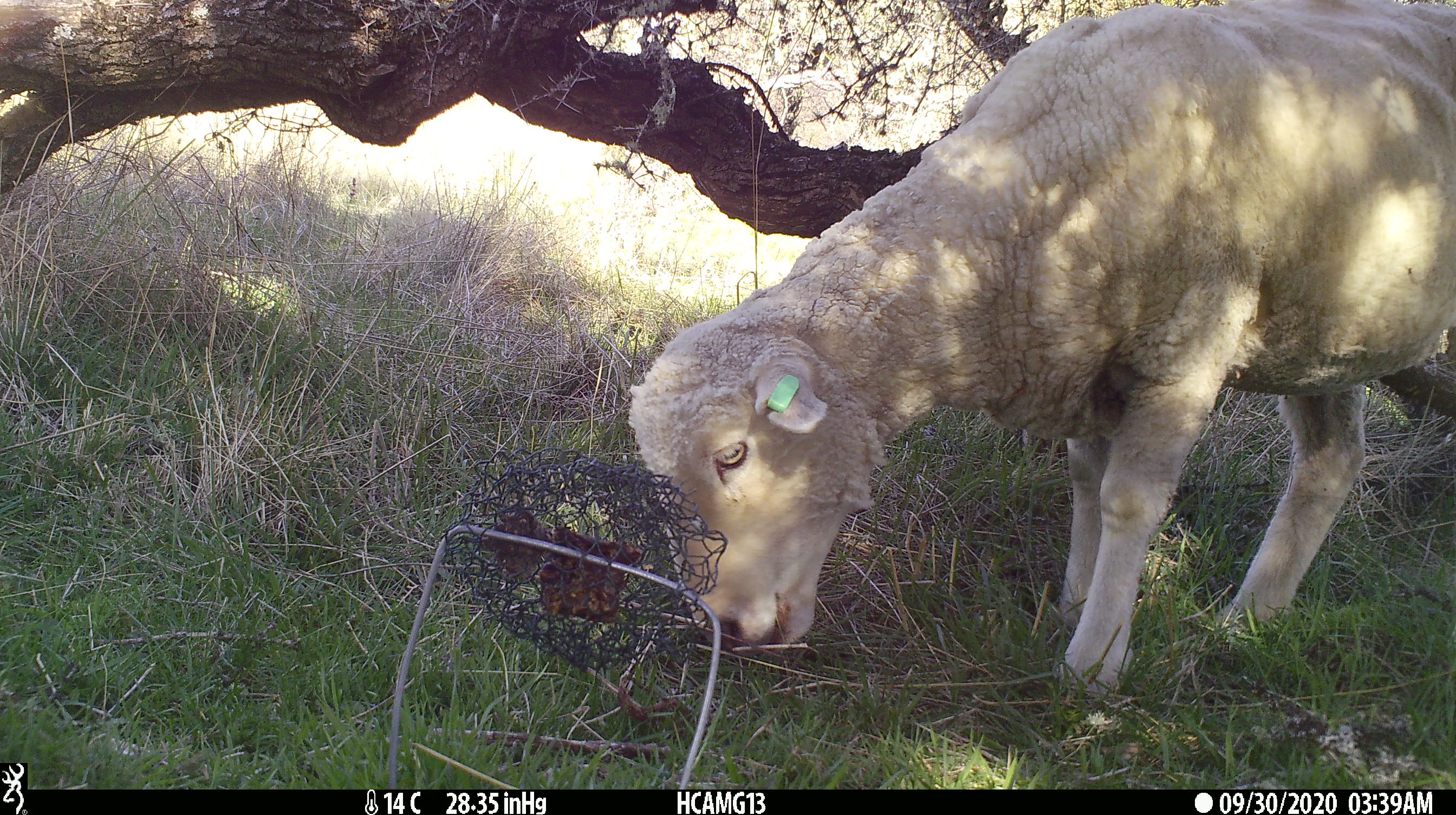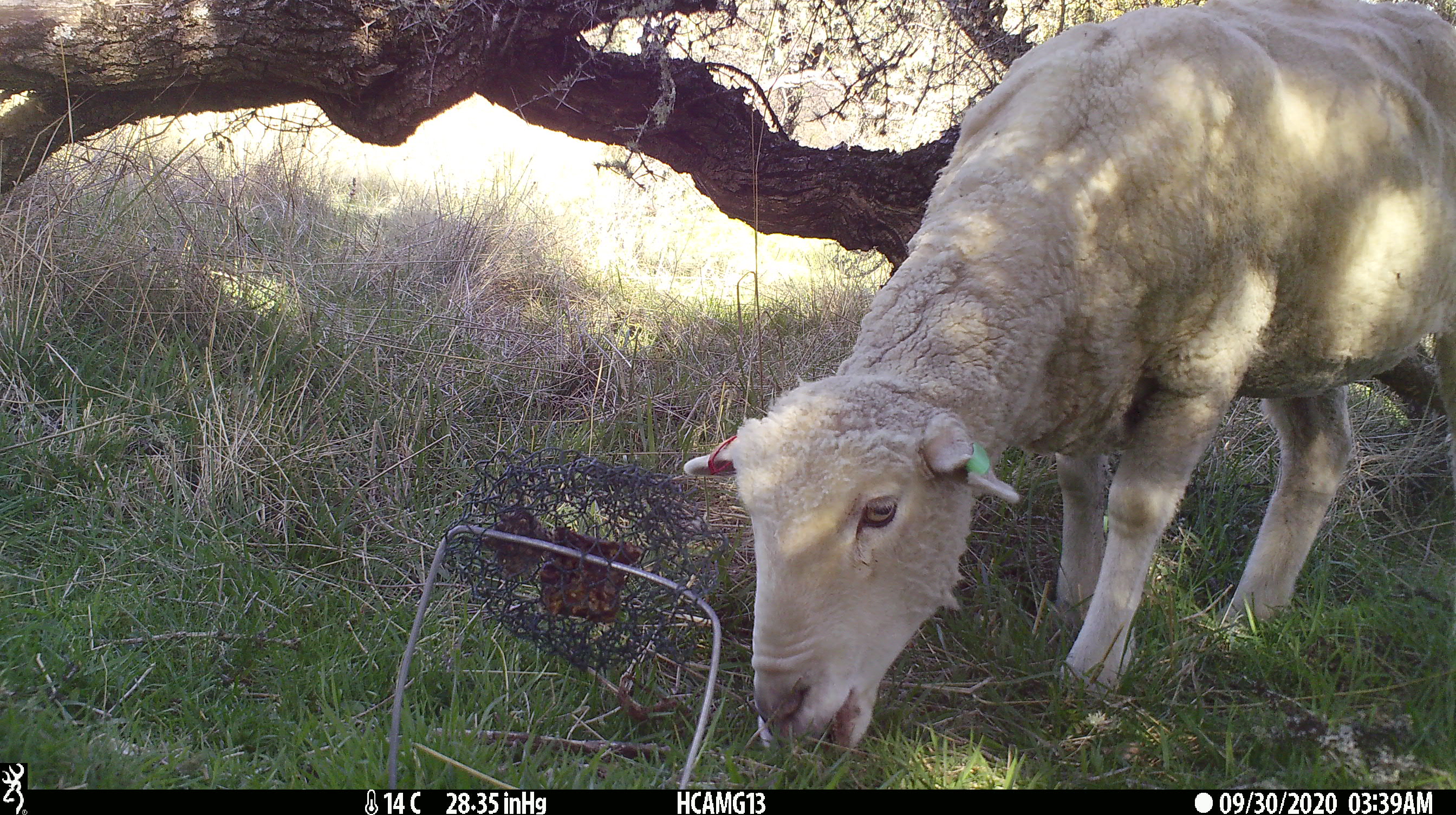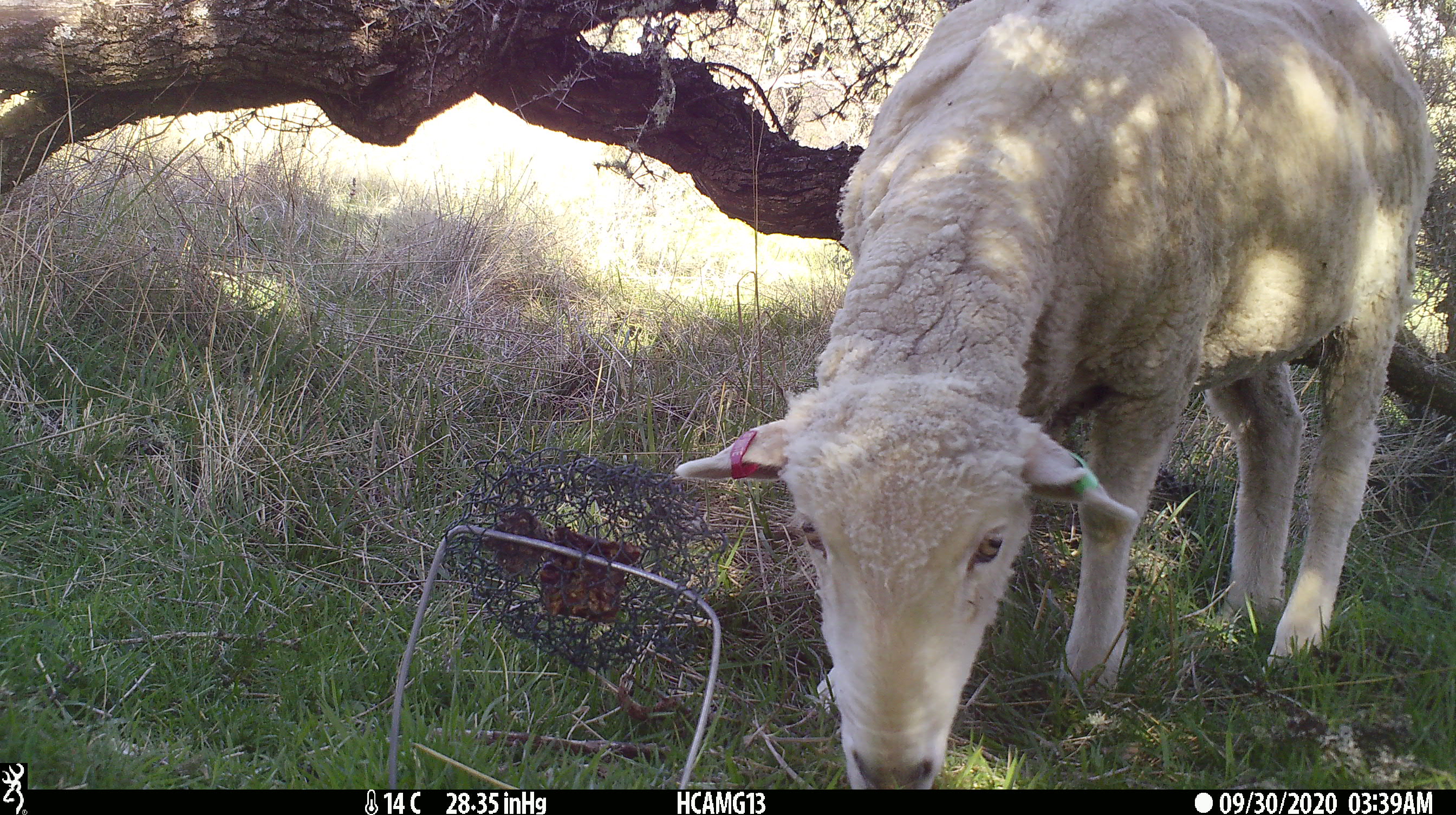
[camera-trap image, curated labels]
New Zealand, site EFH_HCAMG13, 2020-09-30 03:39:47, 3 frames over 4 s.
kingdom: Animalia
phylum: Chordata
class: Mammalia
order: Artiodactyla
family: Bovidae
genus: Ovis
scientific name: Ovis aries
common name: domestic sheep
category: sheep